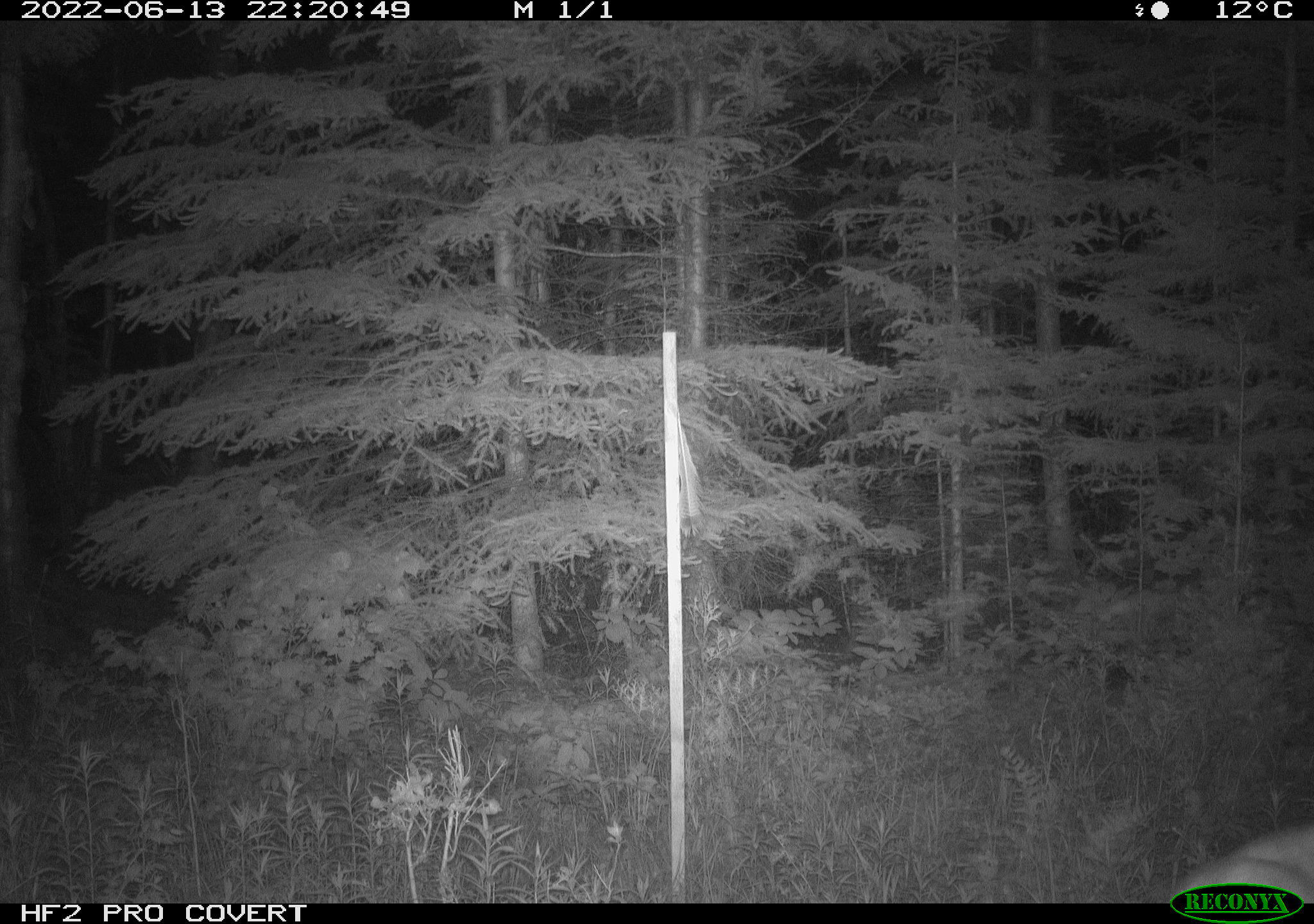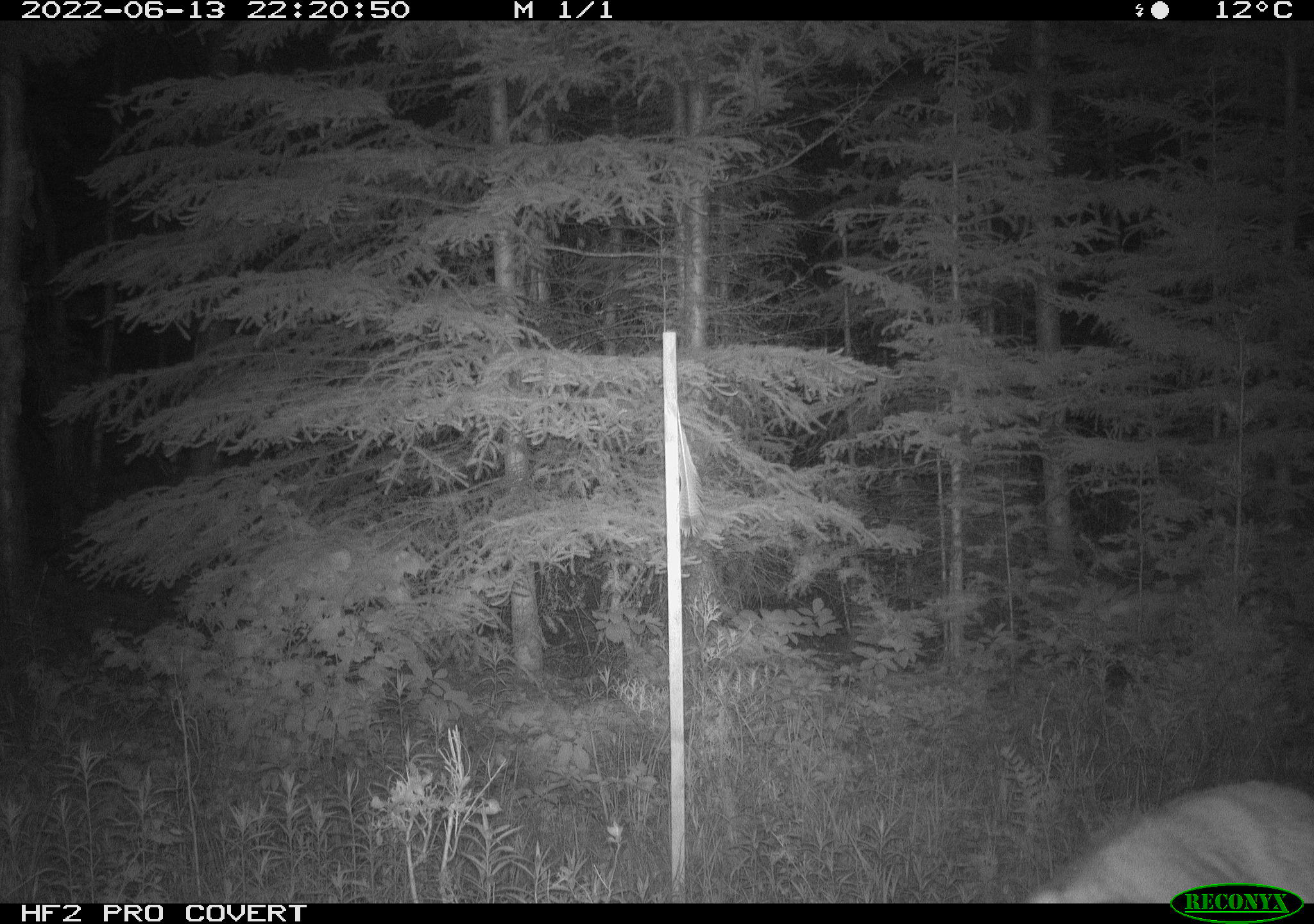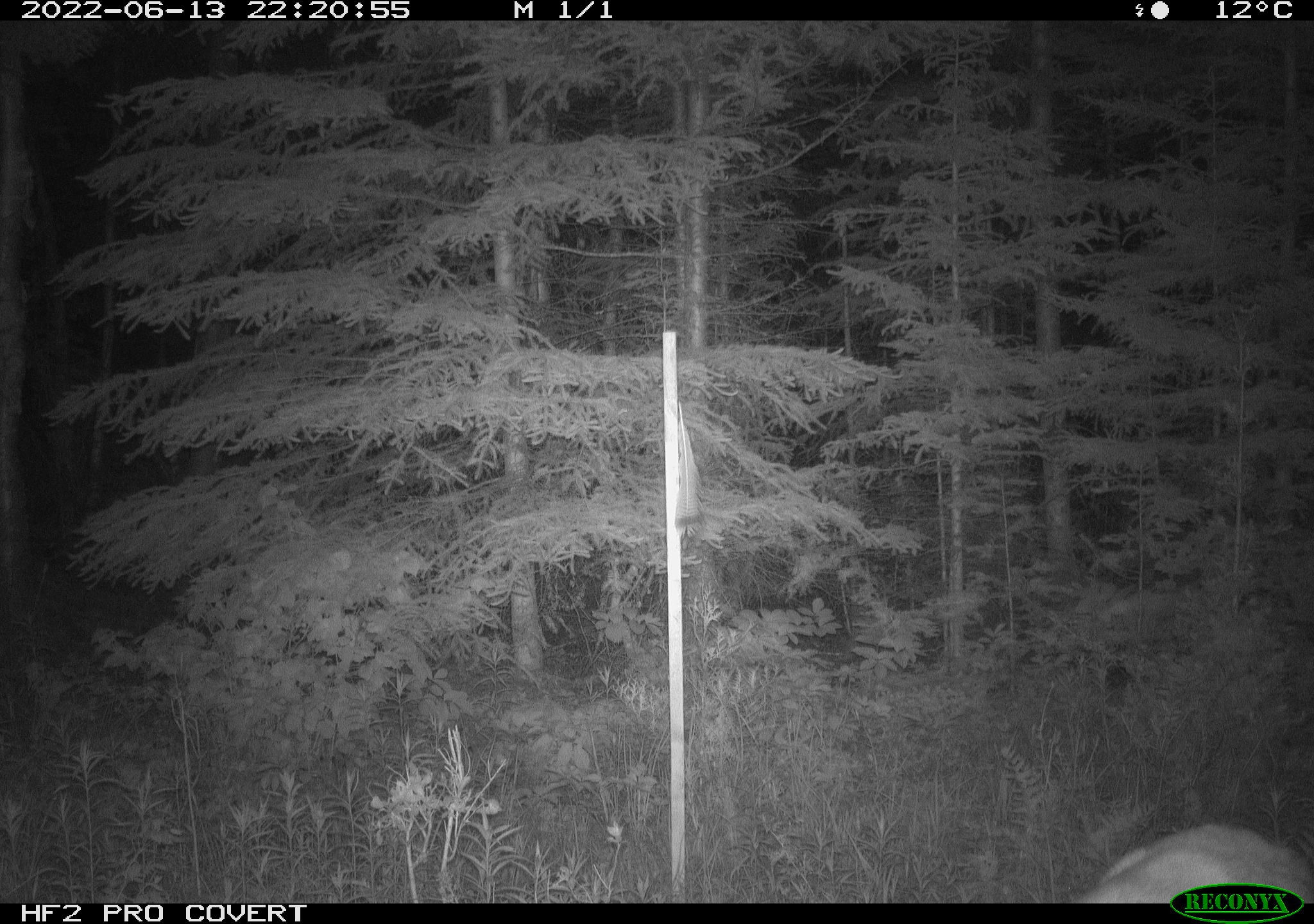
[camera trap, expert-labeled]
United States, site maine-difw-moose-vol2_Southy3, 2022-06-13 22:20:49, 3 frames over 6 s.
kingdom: Animalia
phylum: Chordata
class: Mammalia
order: Artiodactyla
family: Cervidae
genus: Odocoileus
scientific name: Odocoileus virginianus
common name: white-tailed deer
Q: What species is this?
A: White-tailed deer (Odocoileus virginianus).